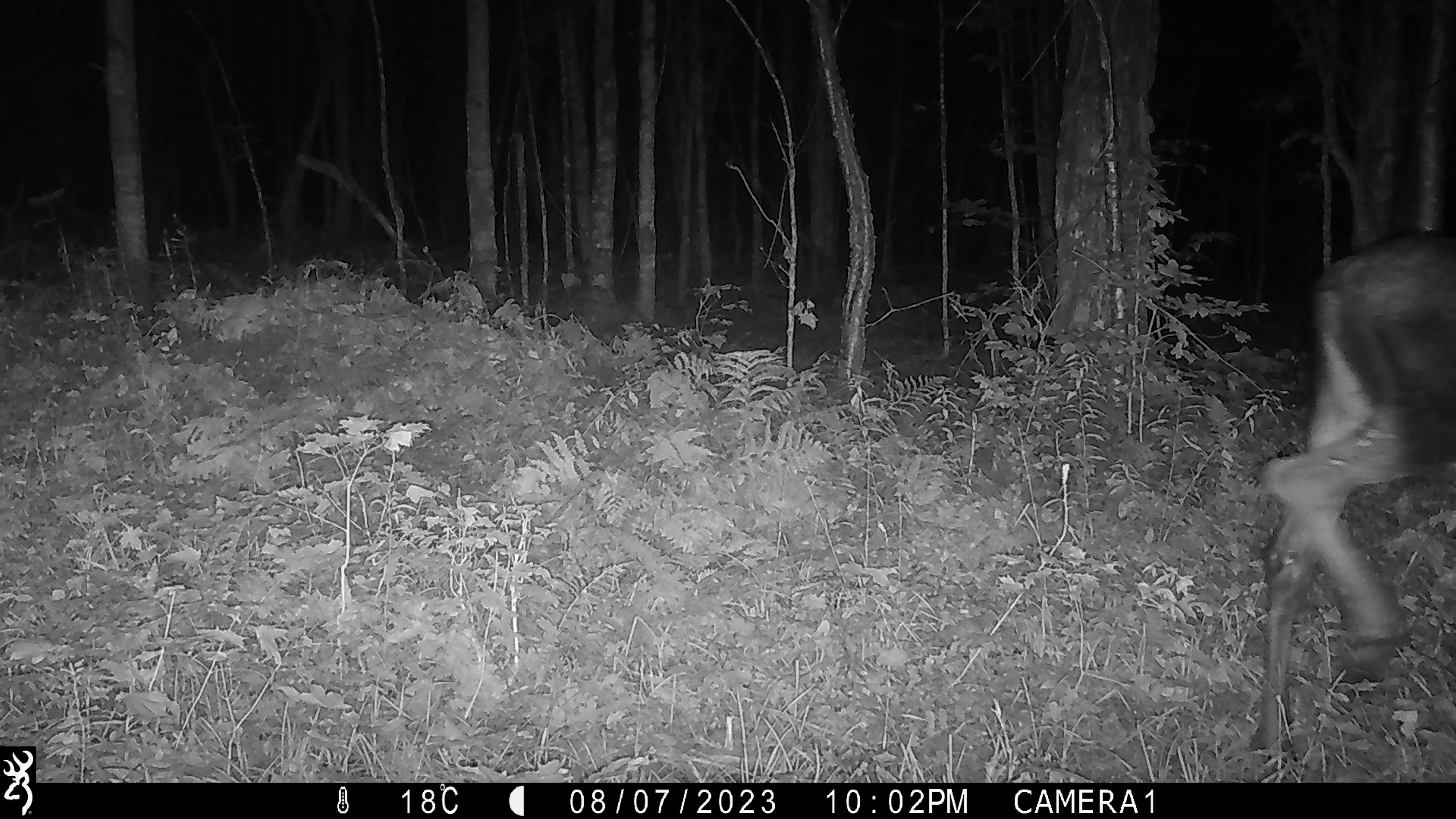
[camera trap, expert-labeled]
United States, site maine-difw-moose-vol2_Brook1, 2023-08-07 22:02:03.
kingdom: Animalia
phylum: Chordata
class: Mammalia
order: Artiodactyla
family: Cervidae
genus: Alces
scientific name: Alces alces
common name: moose